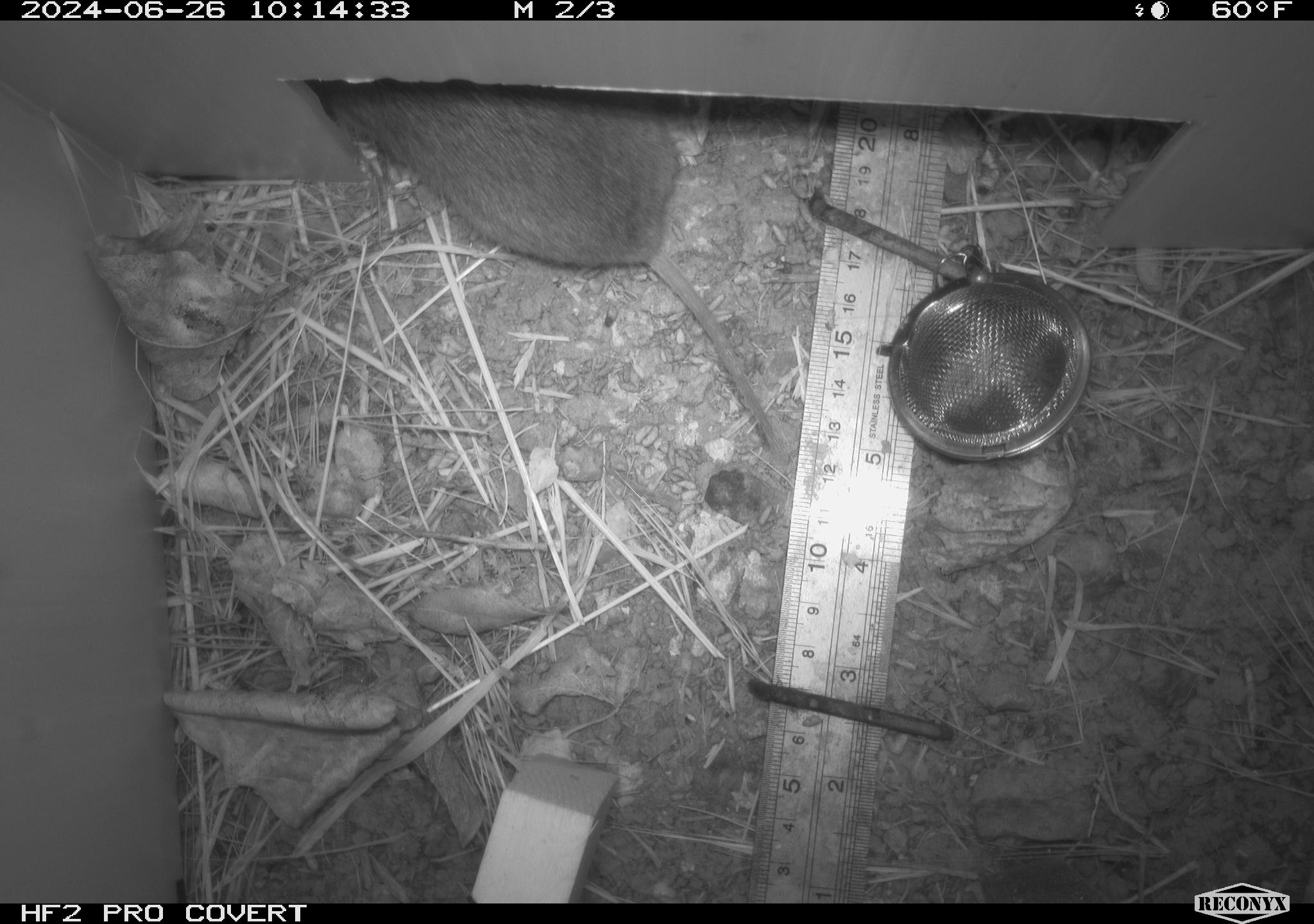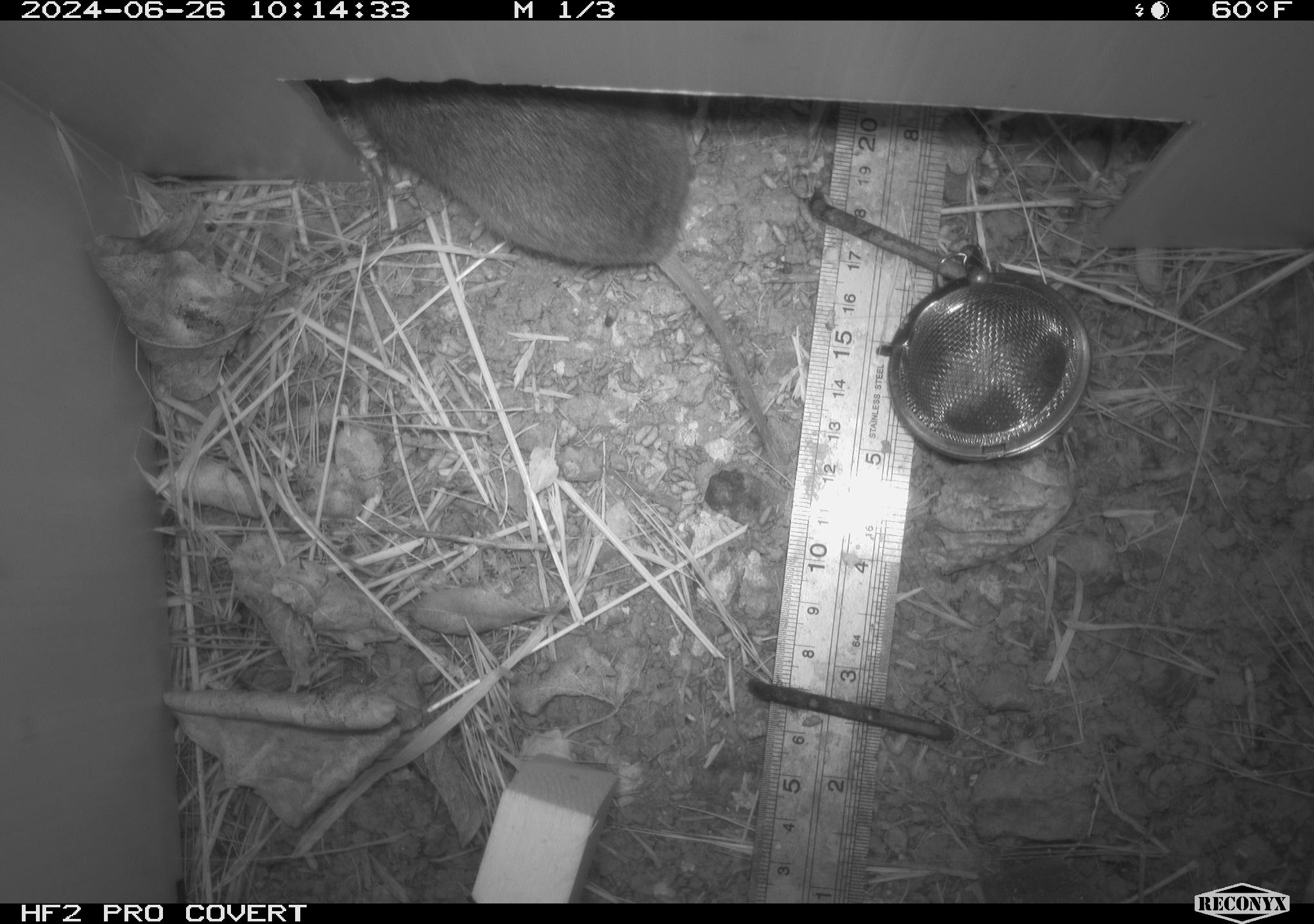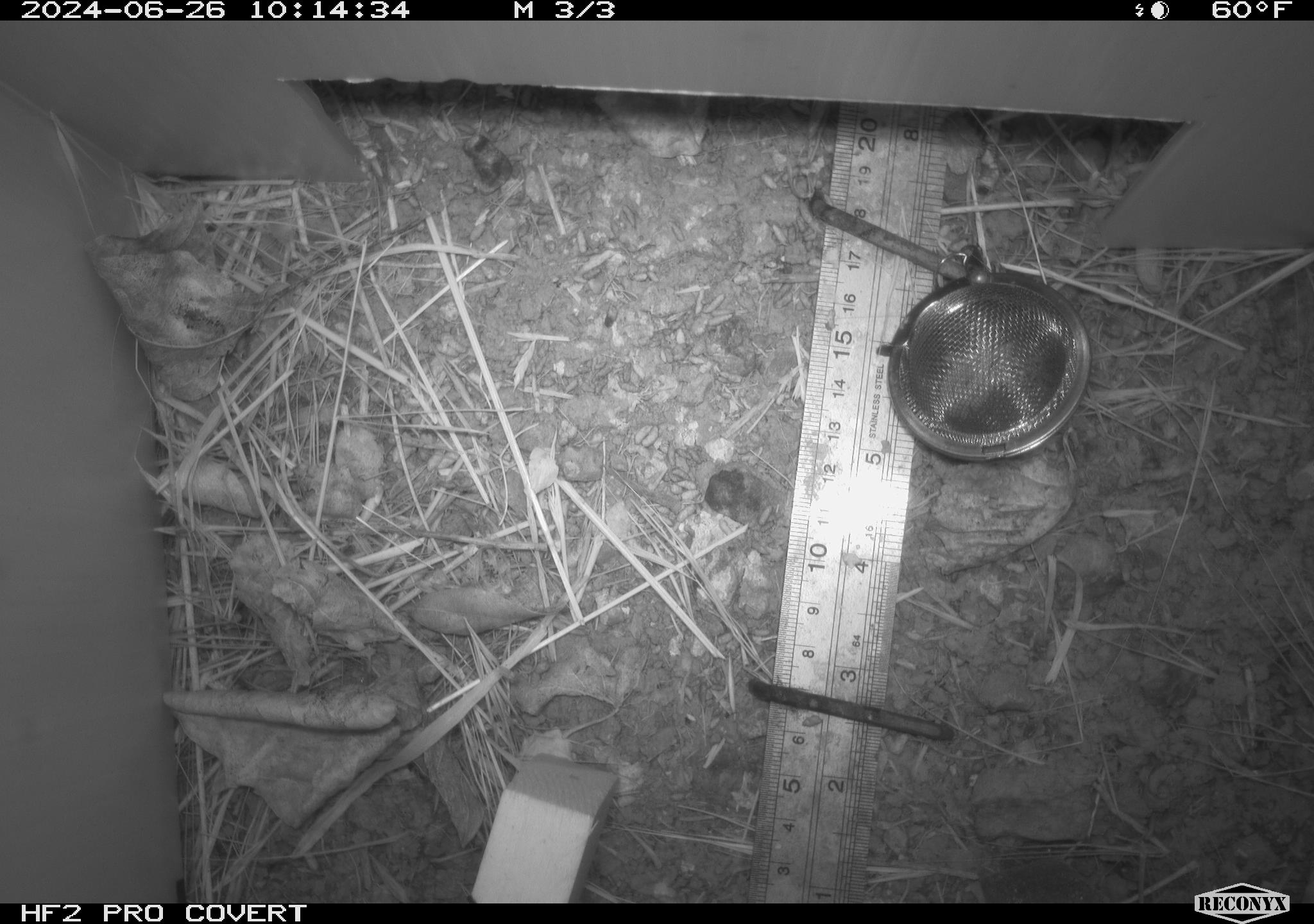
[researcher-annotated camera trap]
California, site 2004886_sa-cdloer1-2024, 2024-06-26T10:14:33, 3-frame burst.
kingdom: Animalia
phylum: Chordata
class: Mammalia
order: Rodentia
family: Cricetidae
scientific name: Arvicolinae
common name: voles, lemmings, and muskrats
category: arvicolinae subfamily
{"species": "arvicolinae subfamily (voles, lemmings, and muskrats) (Arvicolinae)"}